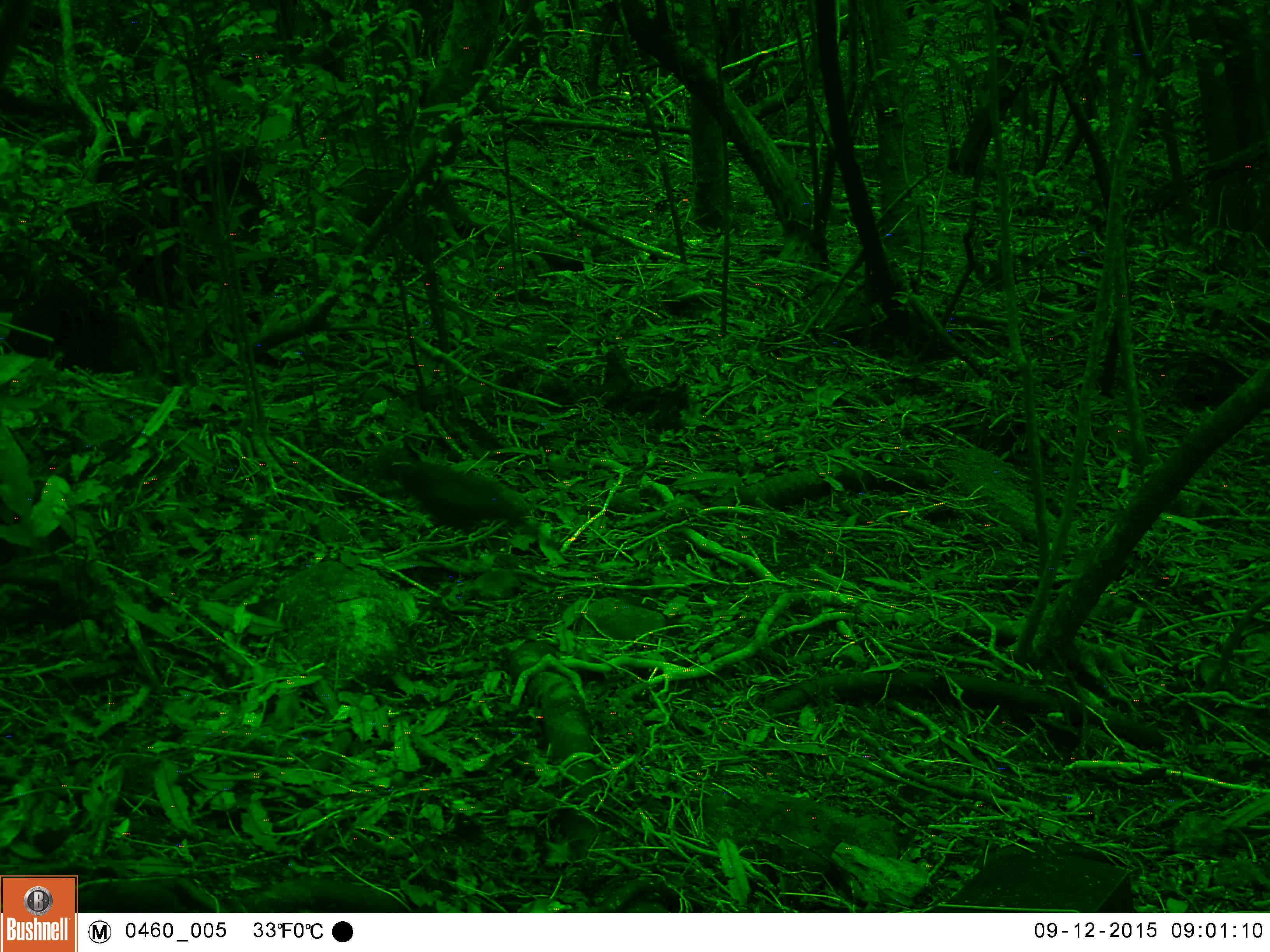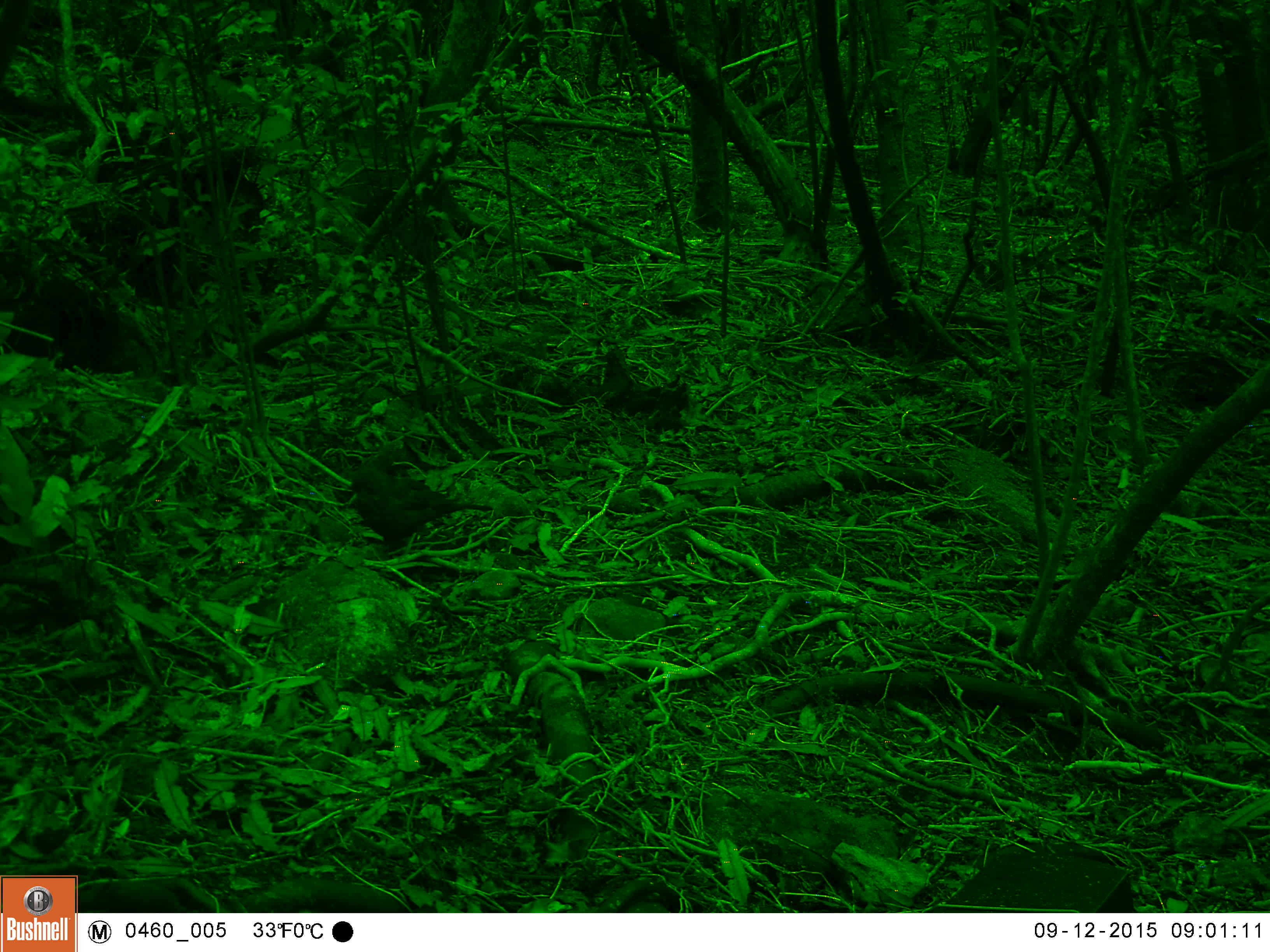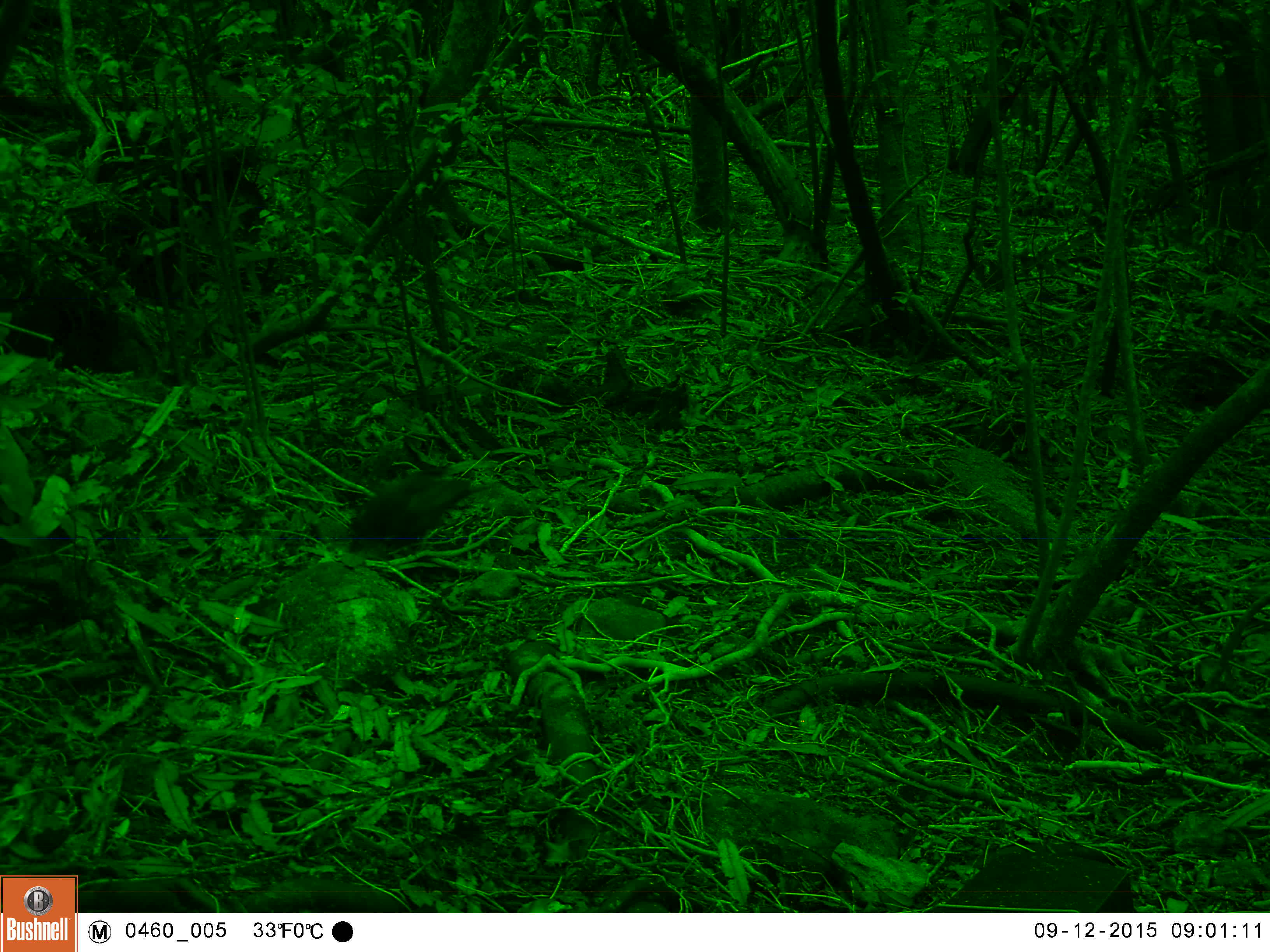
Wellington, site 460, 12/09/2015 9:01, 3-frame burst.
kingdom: Animalia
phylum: Chordata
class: Aves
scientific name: Aves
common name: bird